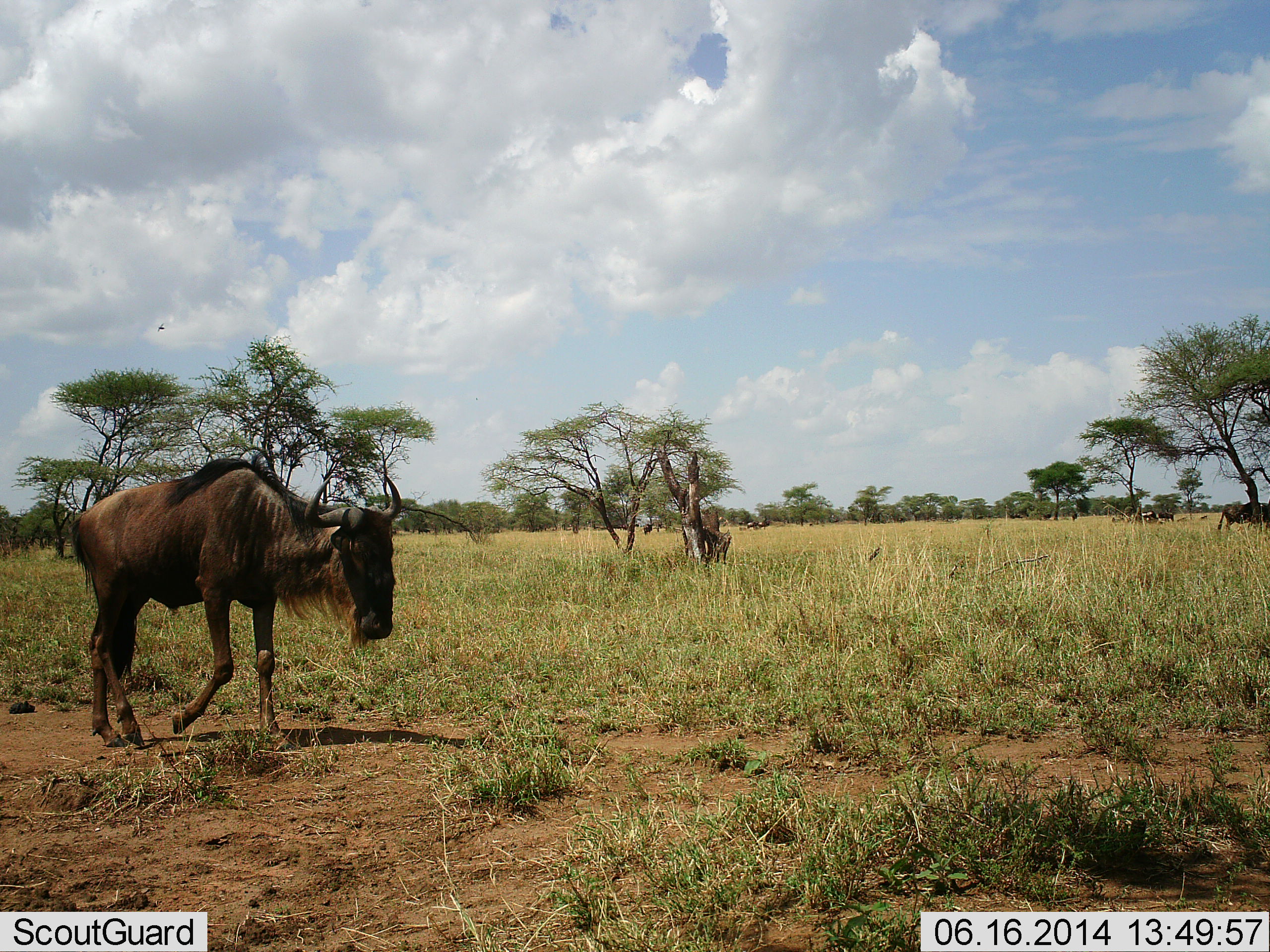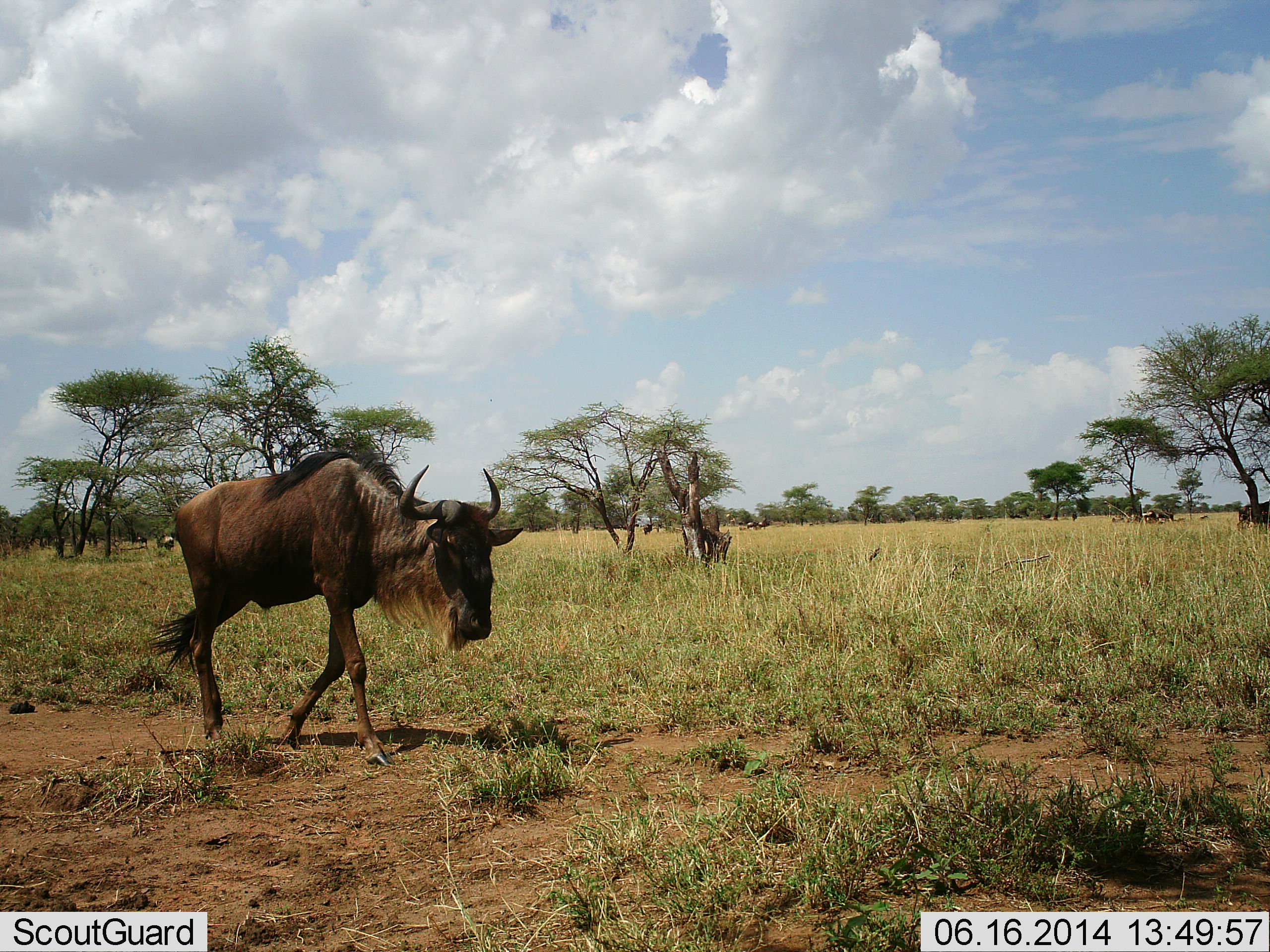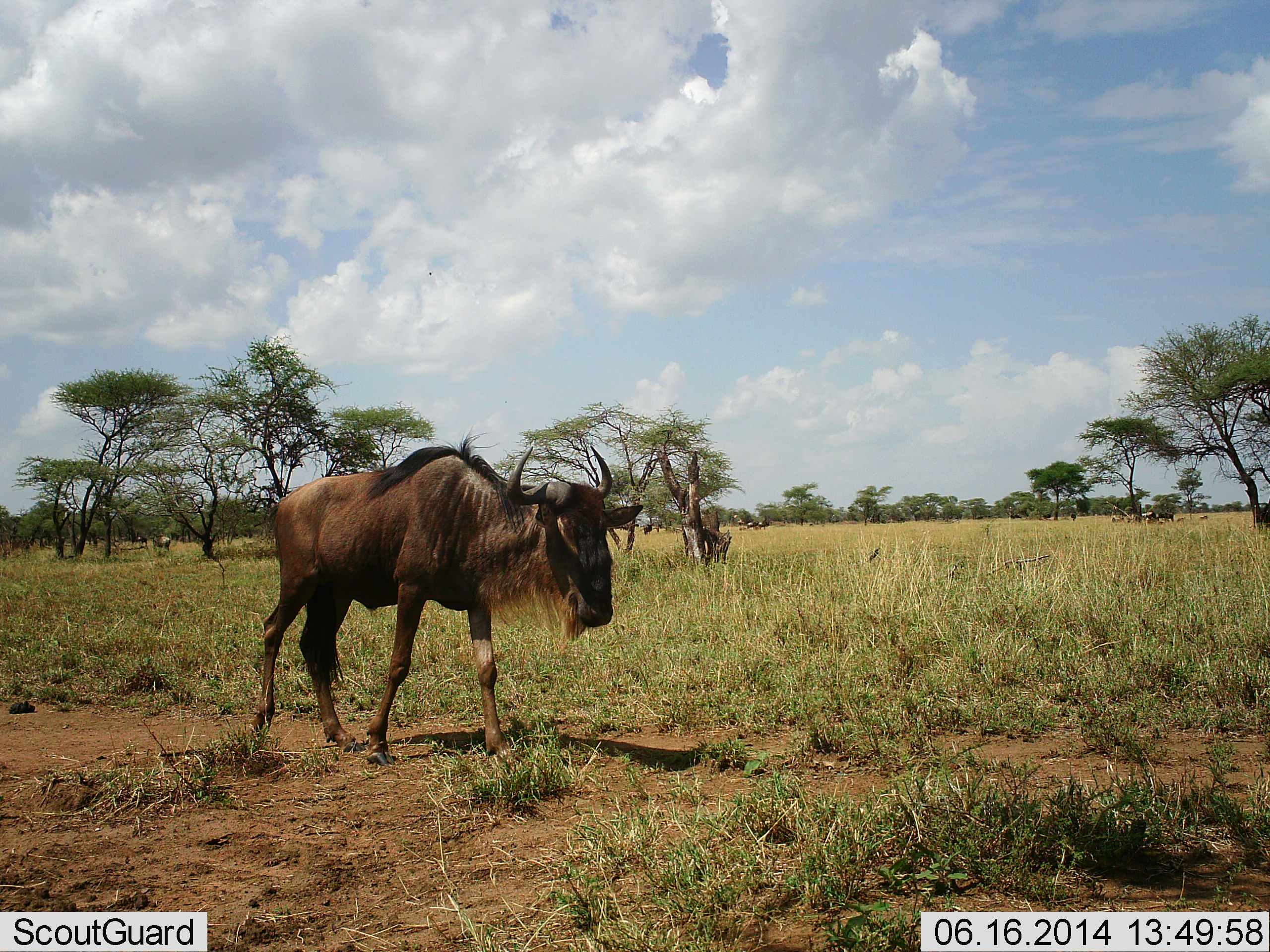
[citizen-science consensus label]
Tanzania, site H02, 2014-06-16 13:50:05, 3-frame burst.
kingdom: Animalia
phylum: Chordata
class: Mammalia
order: Artiodactyla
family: Bovidae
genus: Connochaetes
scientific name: Connochaetes taurinus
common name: blue wildebeest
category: wildebeest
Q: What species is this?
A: Wildebeest (blue wildebeest) (Connochaetes taurinus).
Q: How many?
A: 2.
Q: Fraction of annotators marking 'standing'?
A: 10%.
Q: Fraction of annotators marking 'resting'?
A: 10%.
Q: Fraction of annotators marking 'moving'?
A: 80%.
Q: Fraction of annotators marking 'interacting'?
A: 0%.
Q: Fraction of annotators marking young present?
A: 0%.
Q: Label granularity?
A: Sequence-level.